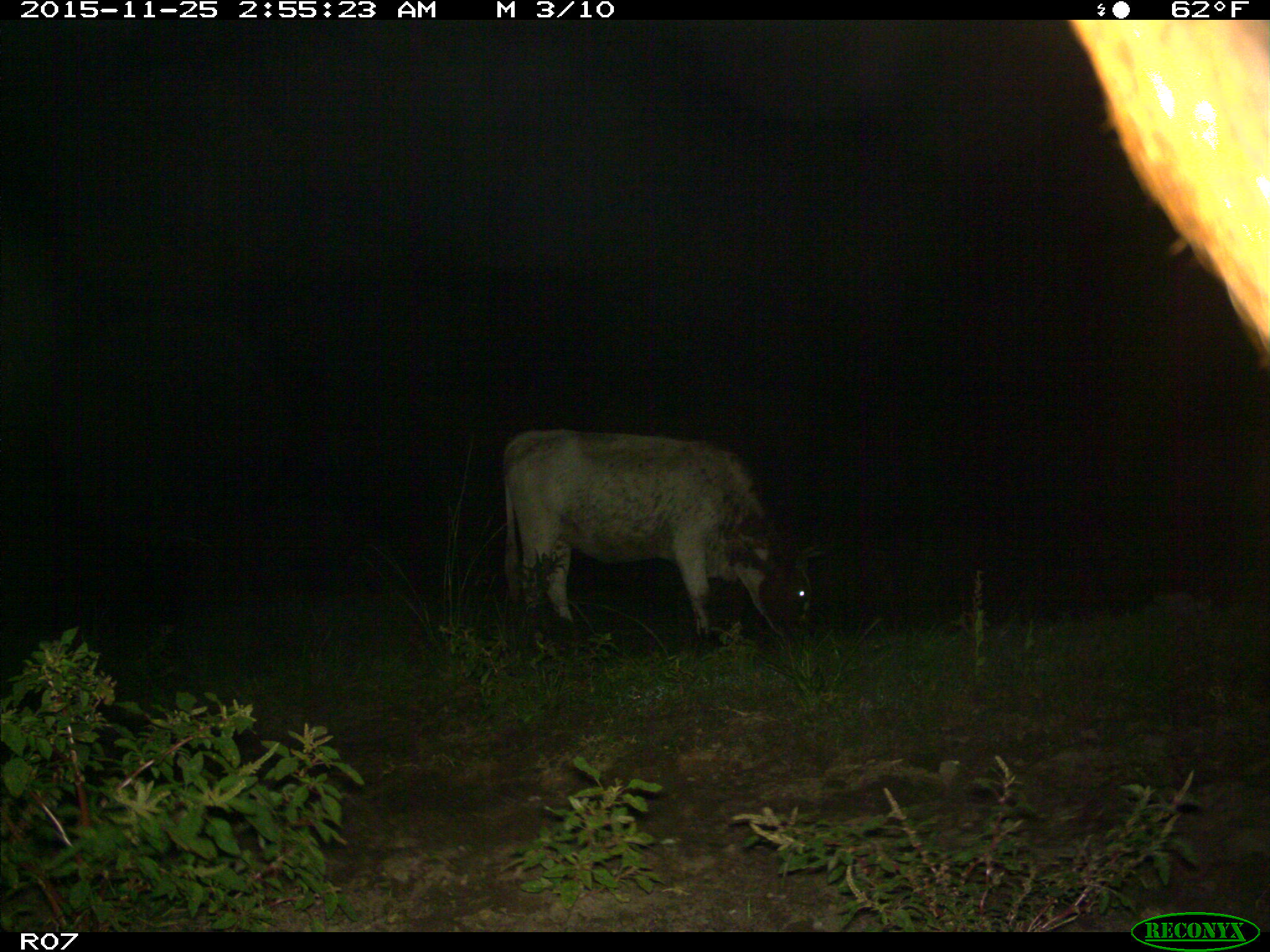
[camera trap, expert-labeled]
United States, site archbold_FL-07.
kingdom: Animalia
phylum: Chordata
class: Mammalia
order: Artiodactyla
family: Bovidae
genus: Bos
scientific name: Bos taurus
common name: domestic cow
Bos taurus (domestic cow).